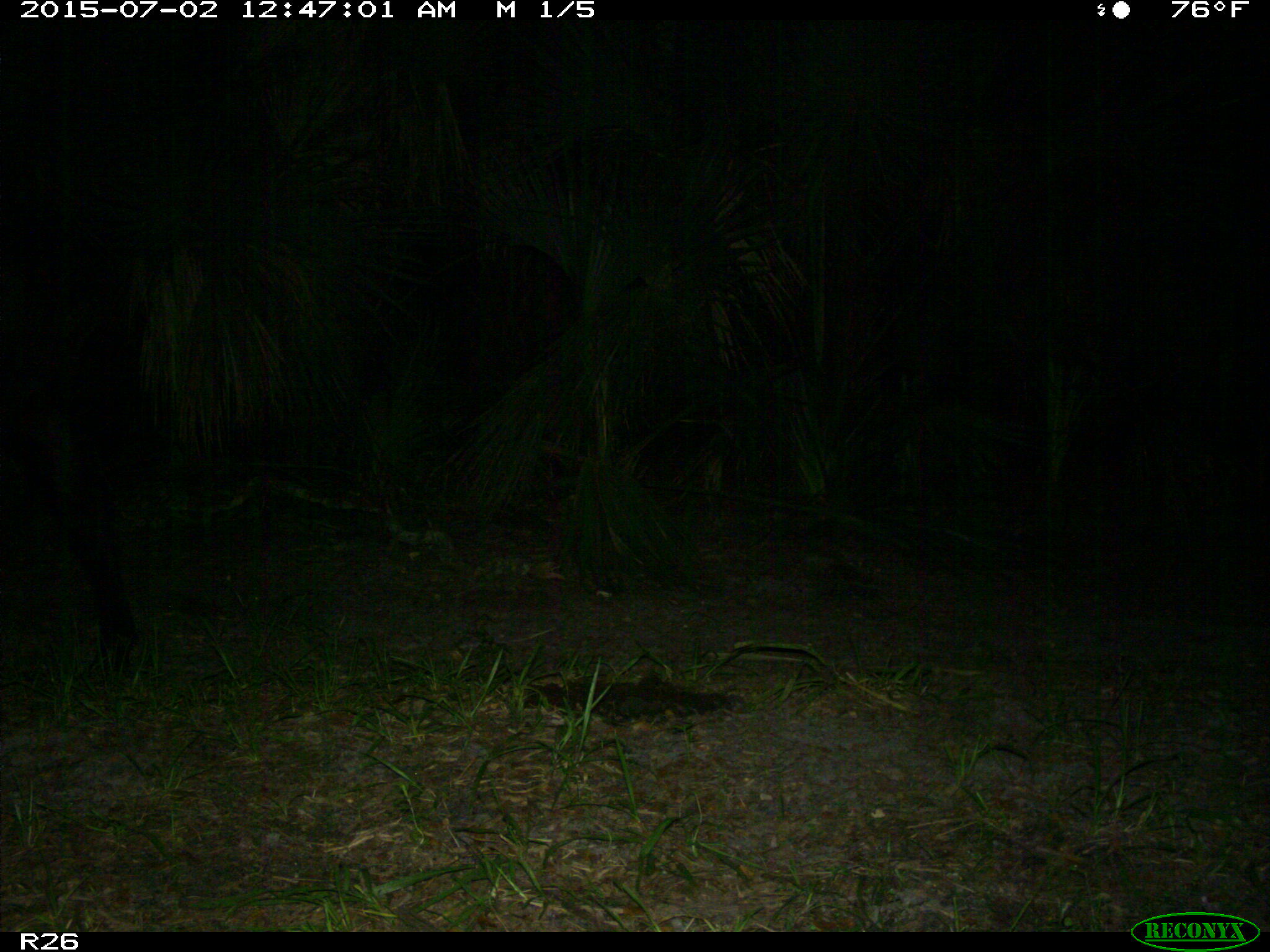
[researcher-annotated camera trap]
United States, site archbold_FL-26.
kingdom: Animalia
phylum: Chordata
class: Mammalia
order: Artiodactyla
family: Bovidae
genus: Bos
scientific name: Bos taurus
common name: domestic cow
Bos taurus (domestic cow).